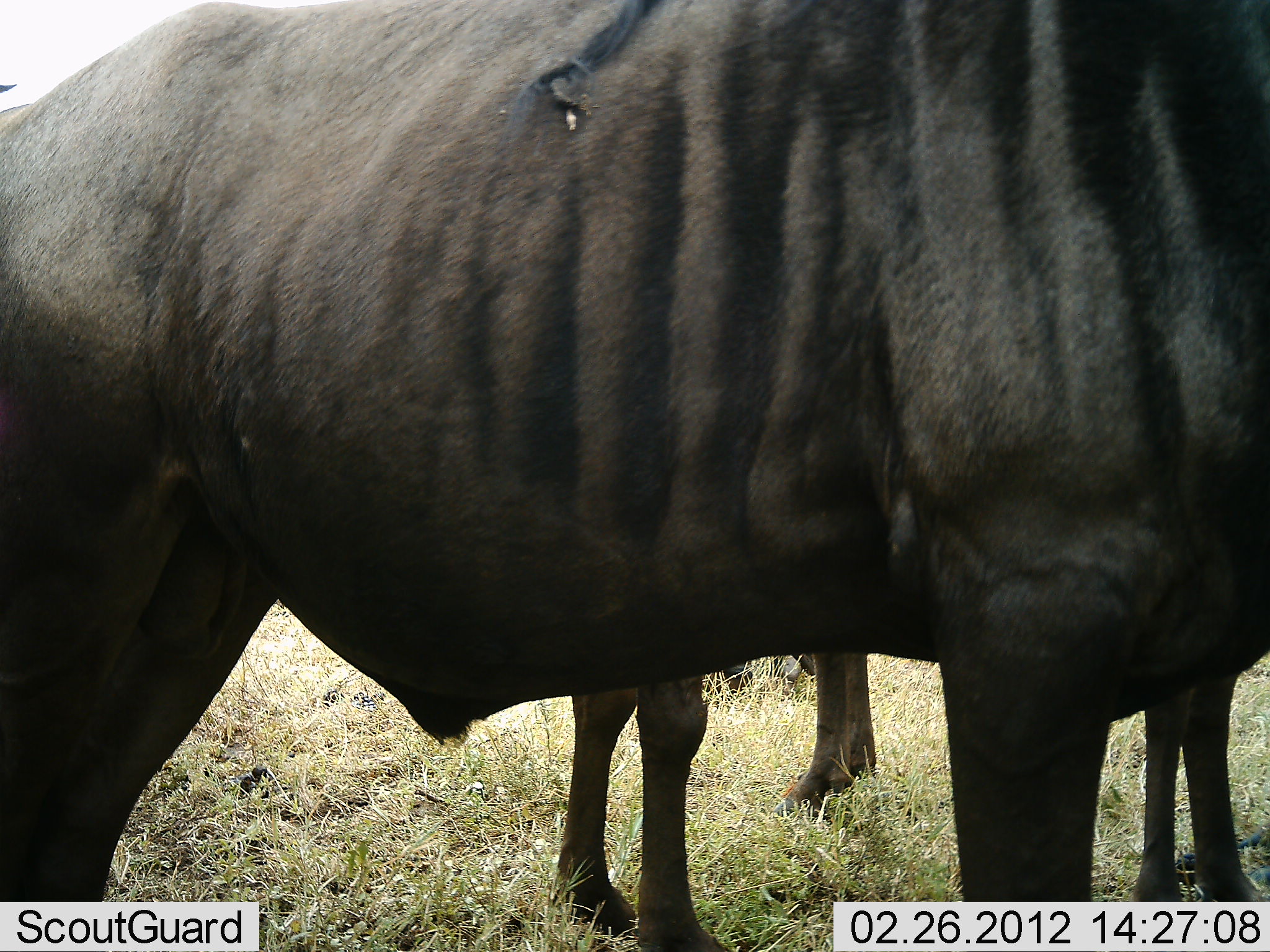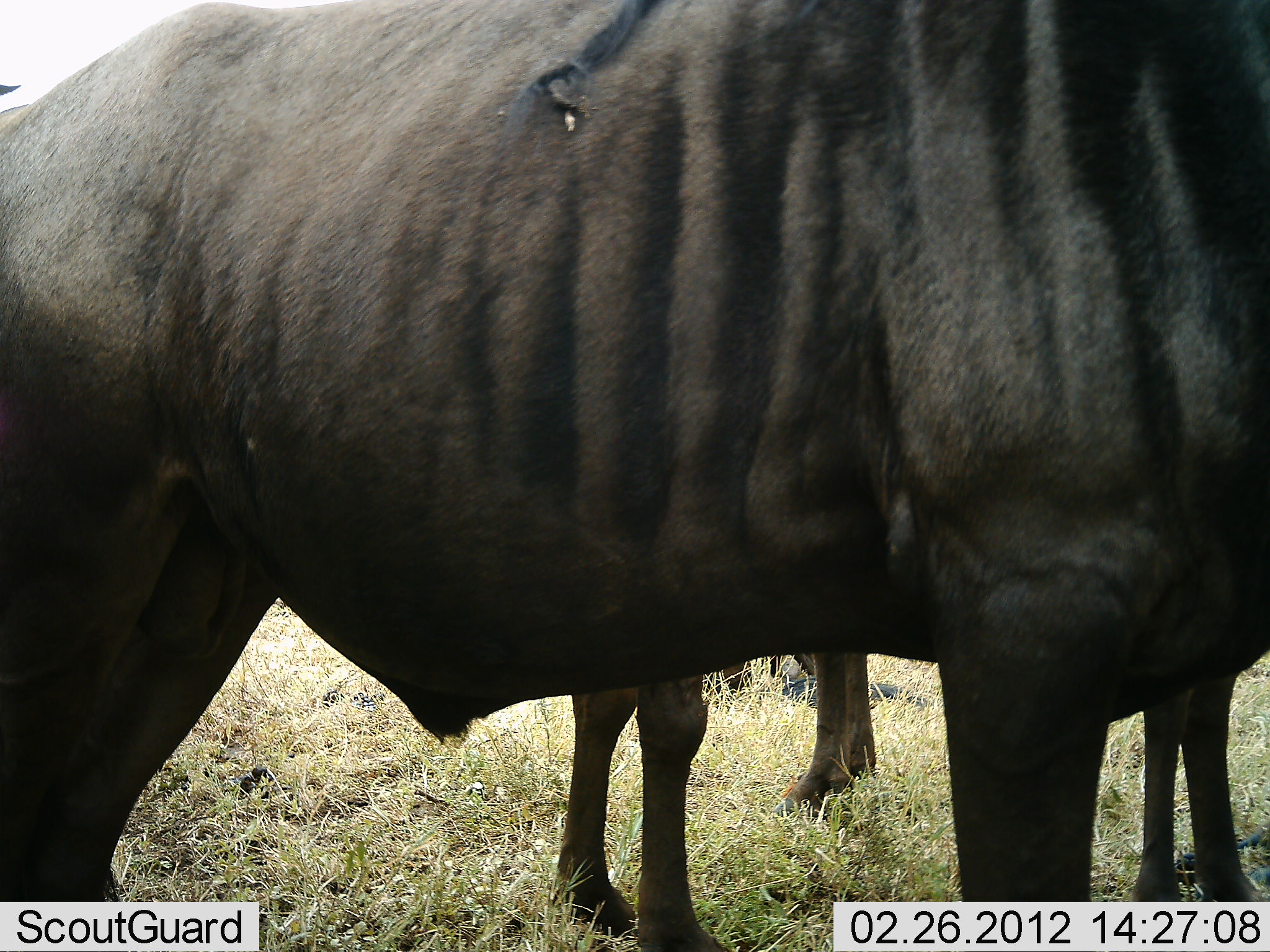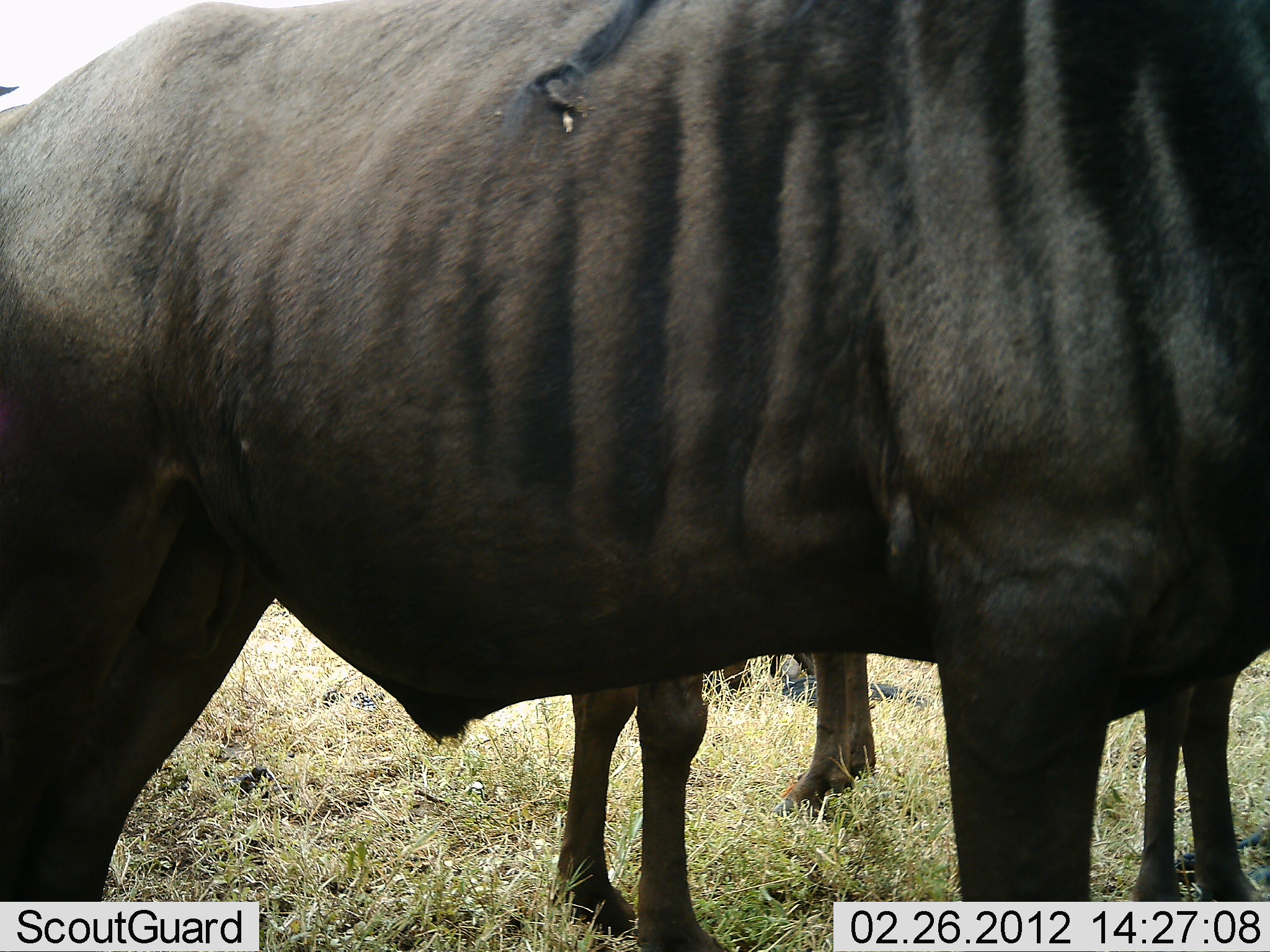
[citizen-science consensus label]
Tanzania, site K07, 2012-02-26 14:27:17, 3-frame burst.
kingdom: Animalia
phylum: Chordata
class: Mammalia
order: Artiodactyla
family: Bovidae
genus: Connochaetes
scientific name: Connochaetes taurinus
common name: blue wildebeest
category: wildebeest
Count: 4.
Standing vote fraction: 93%.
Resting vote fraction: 14%.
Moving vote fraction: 0%.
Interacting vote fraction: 0%.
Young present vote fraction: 0%.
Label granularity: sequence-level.